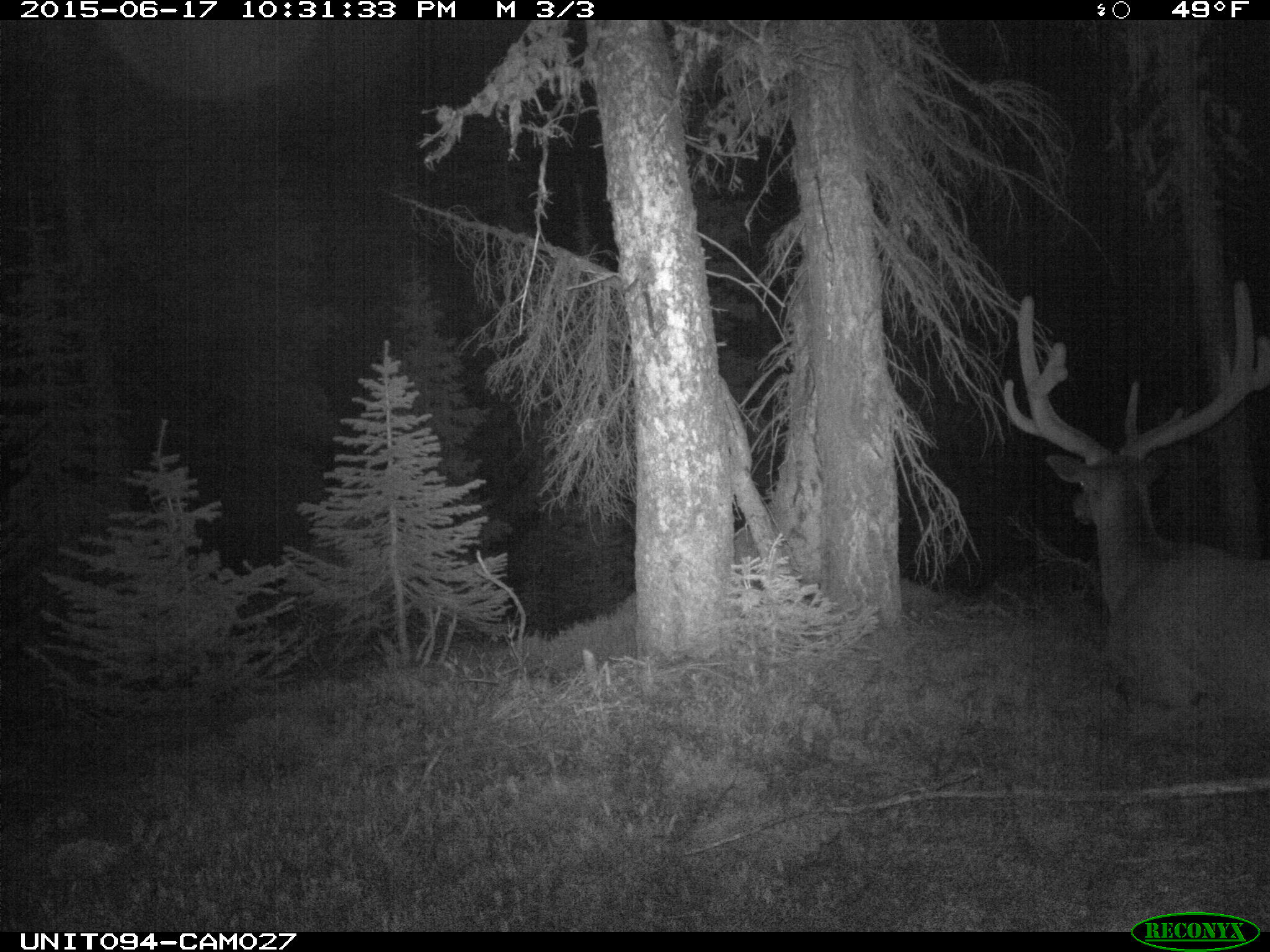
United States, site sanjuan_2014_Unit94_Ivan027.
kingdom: Animalia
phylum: Chordata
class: Mammalia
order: Artiodactyla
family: Cervidae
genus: Cervus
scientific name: Cervus elaphus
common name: red deer